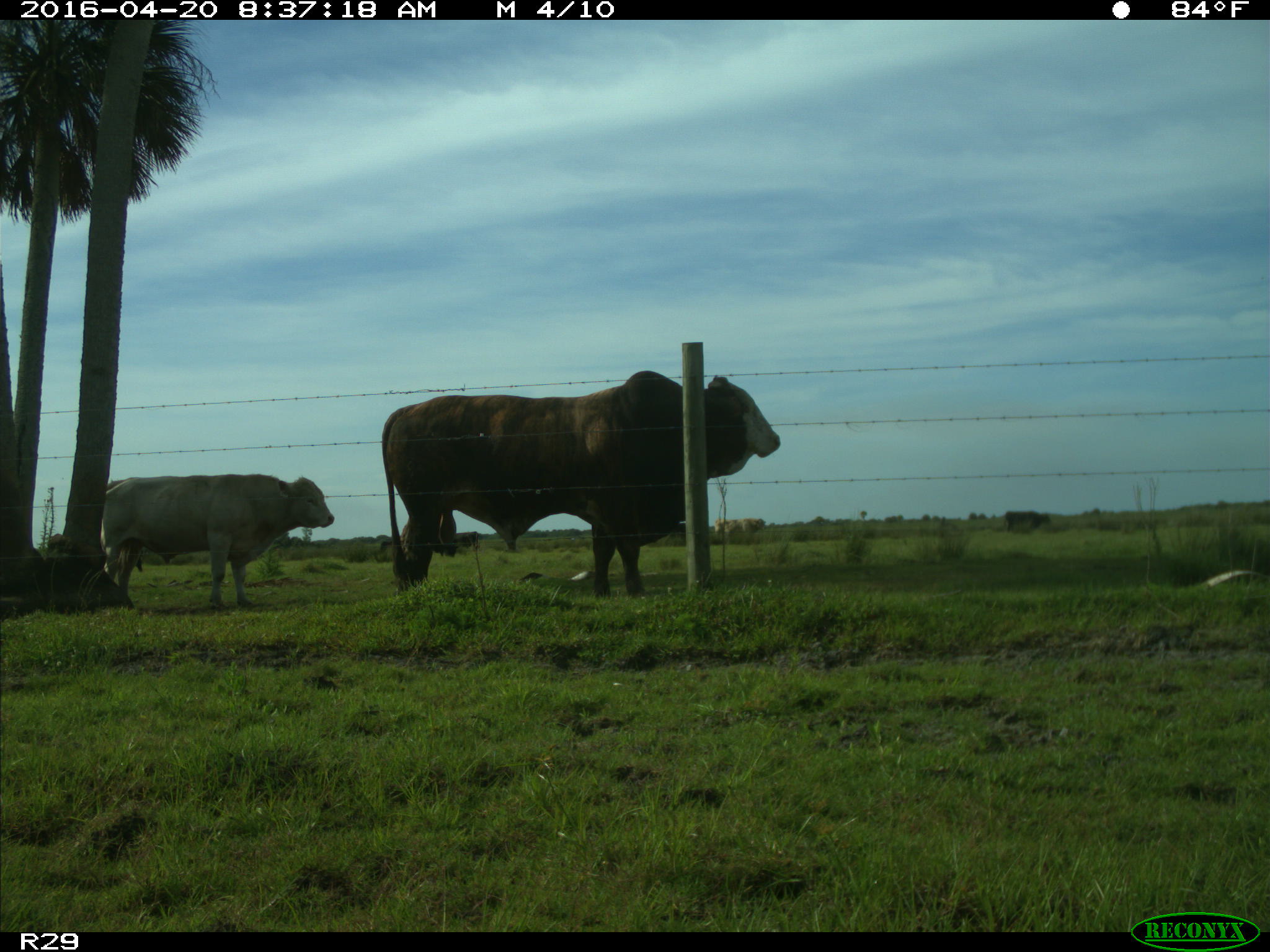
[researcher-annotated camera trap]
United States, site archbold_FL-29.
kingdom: Animalia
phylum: Chordata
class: Mammalia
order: Artiodactyla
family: Bovidae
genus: Bos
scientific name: Bos taurus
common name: domestic cow